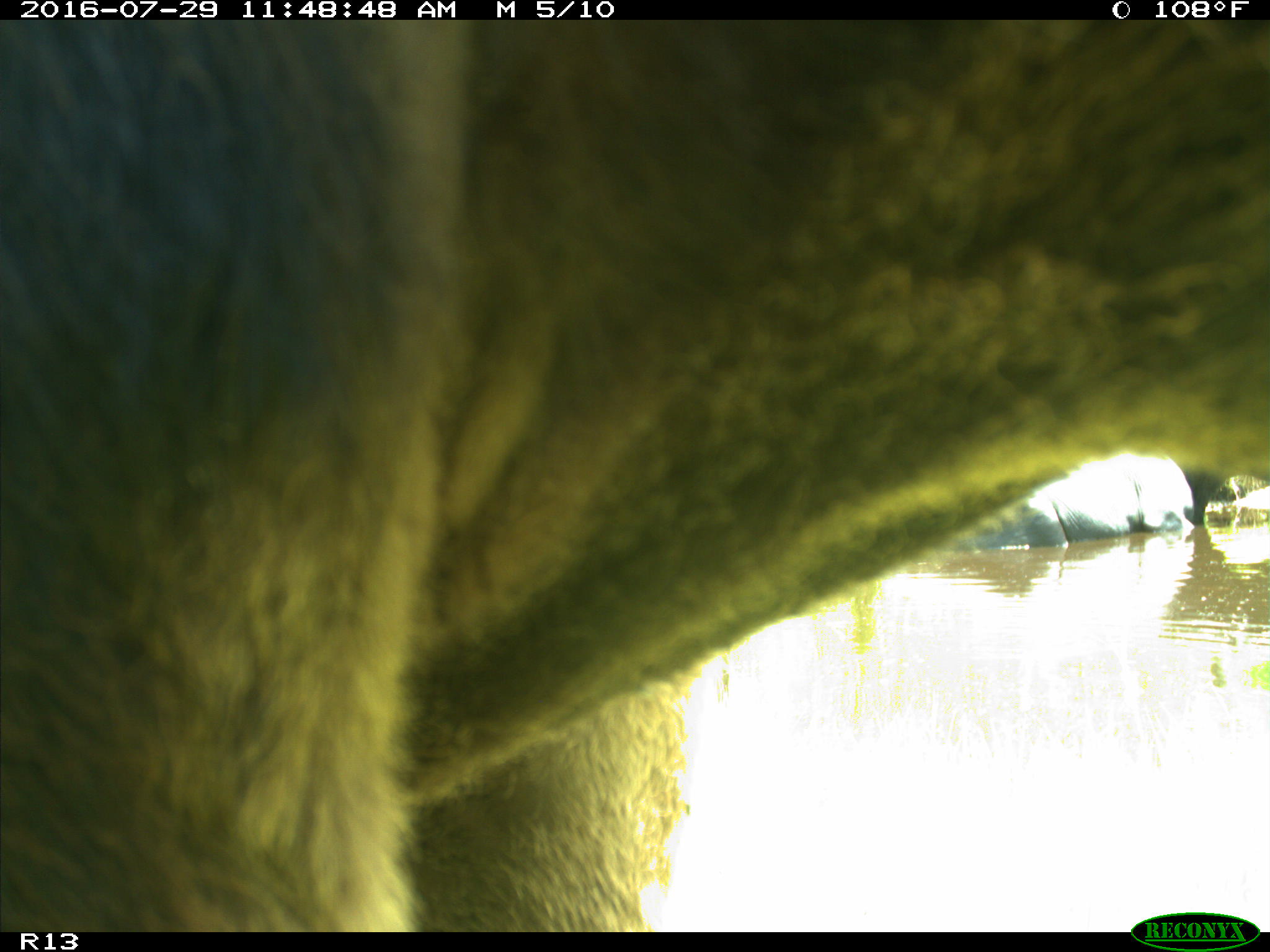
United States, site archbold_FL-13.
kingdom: Animalia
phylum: Chordata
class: Mammalia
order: Artiodactyla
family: Bovidae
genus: Bos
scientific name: Bos taurus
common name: domestic cow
Bos taurus (domestic cow).